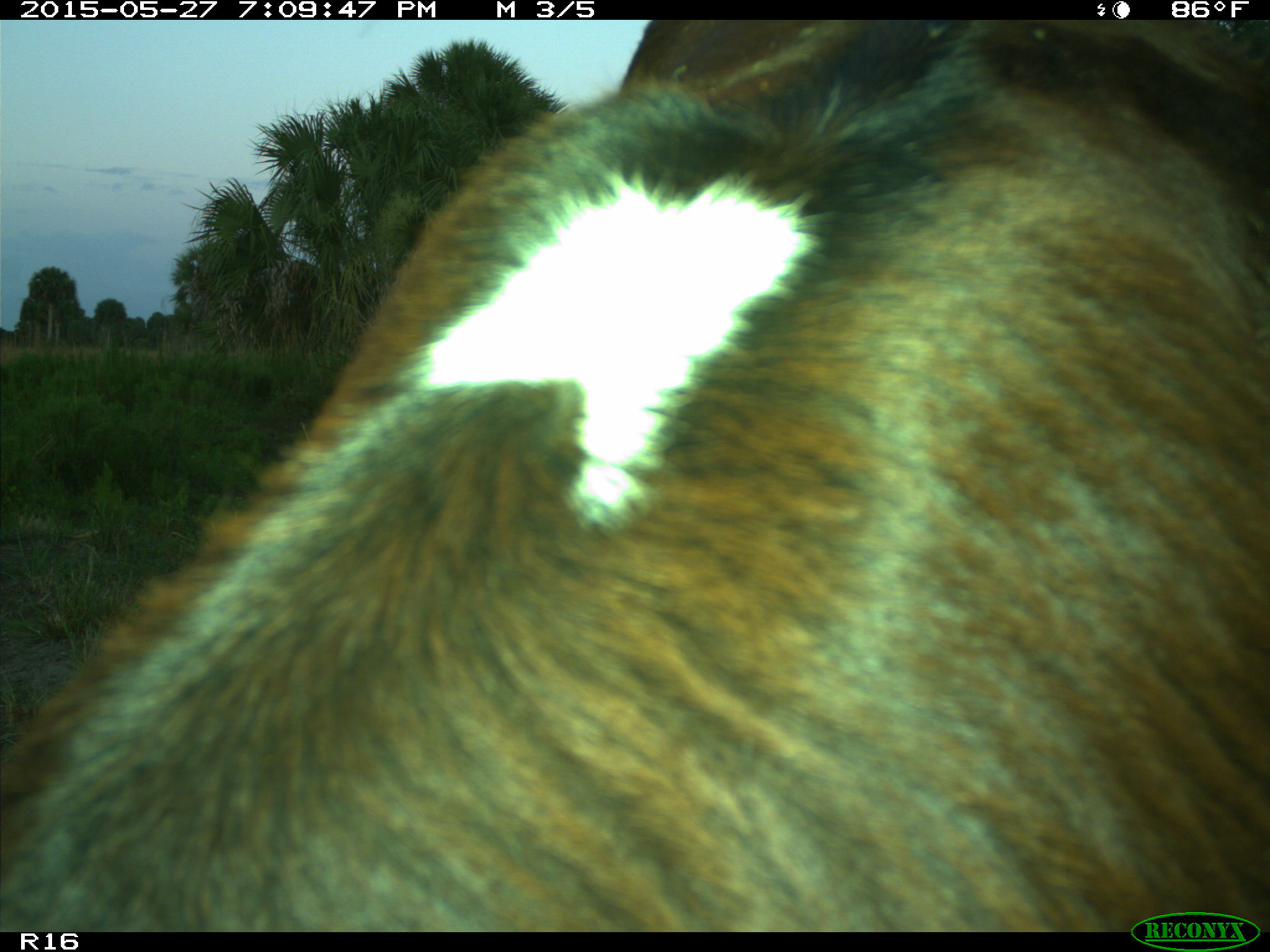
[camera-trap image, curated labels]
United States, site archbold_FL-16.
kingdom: Animalia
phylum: Chordata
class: Mammalia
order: Artiodactyla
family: Bovidae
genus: Bos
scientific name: Bos taurus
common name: domestic cow